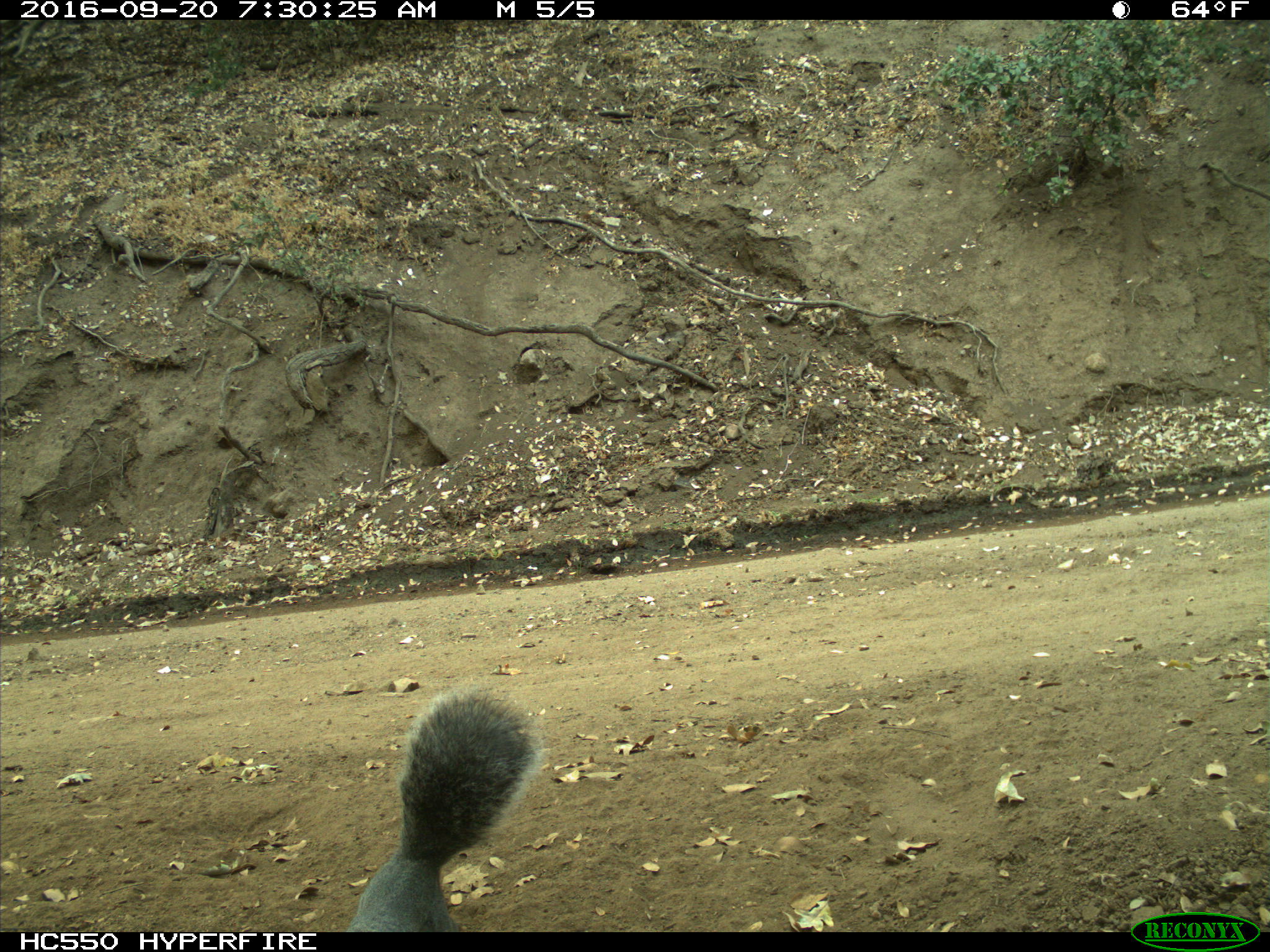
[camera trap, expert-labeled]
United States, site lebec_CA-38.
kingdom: Animalia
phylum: Chordata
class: Mammalia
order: Rodentia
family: Sciuridae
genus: Sciurus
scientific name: Sciurus carolinensis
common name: eastern gray squirrel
Sciurus carolinensis (eastern gray squirrel).